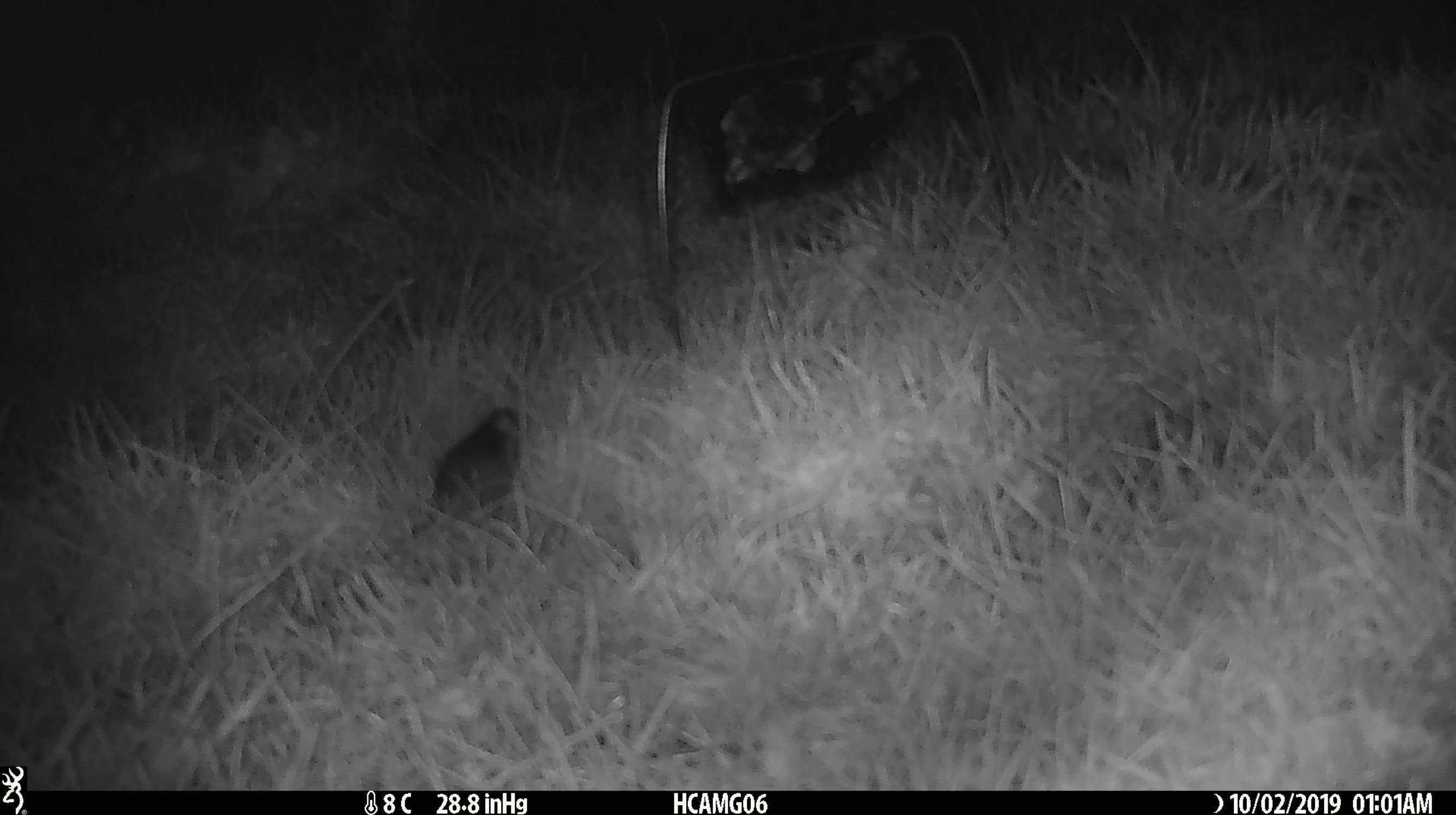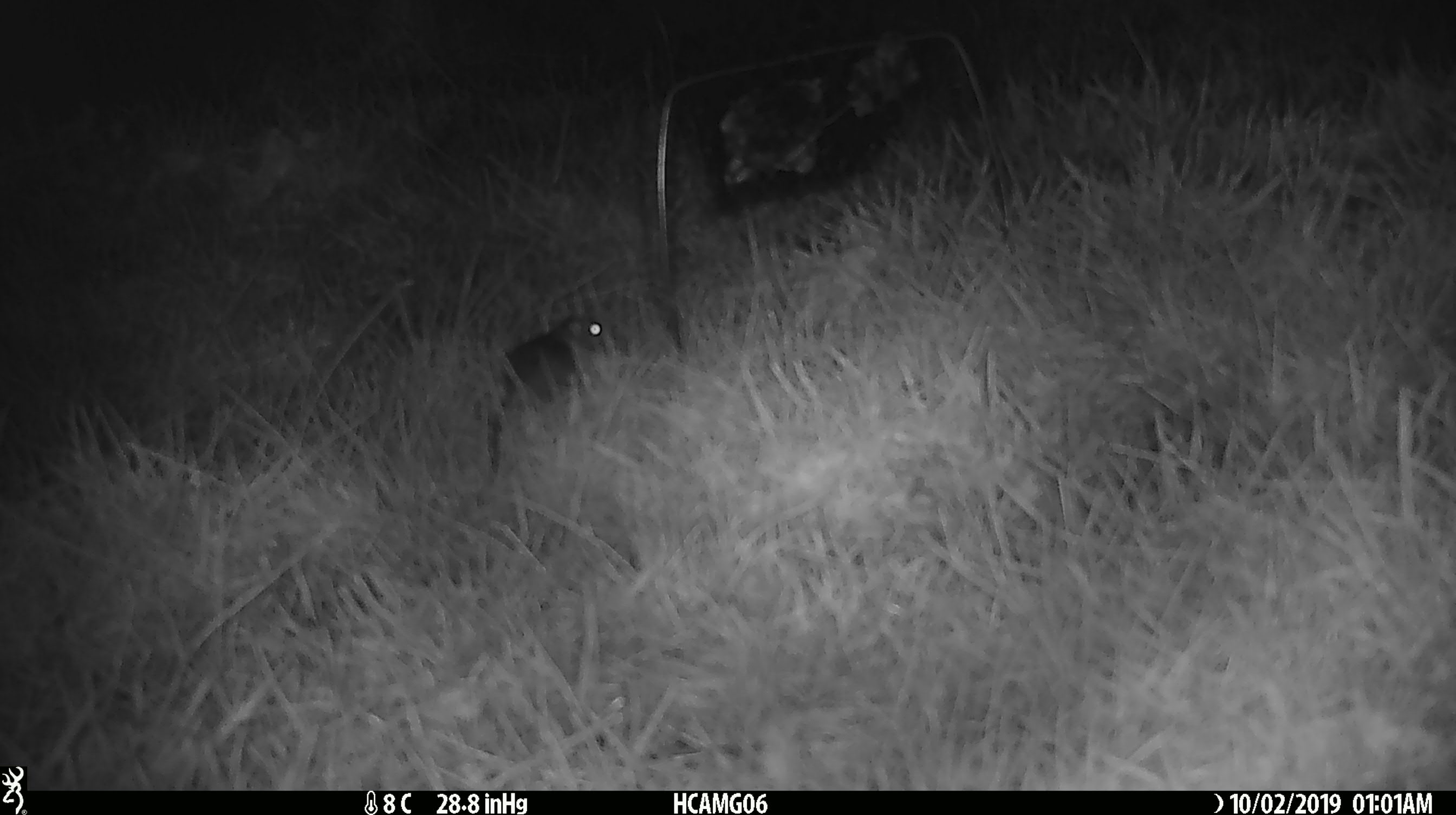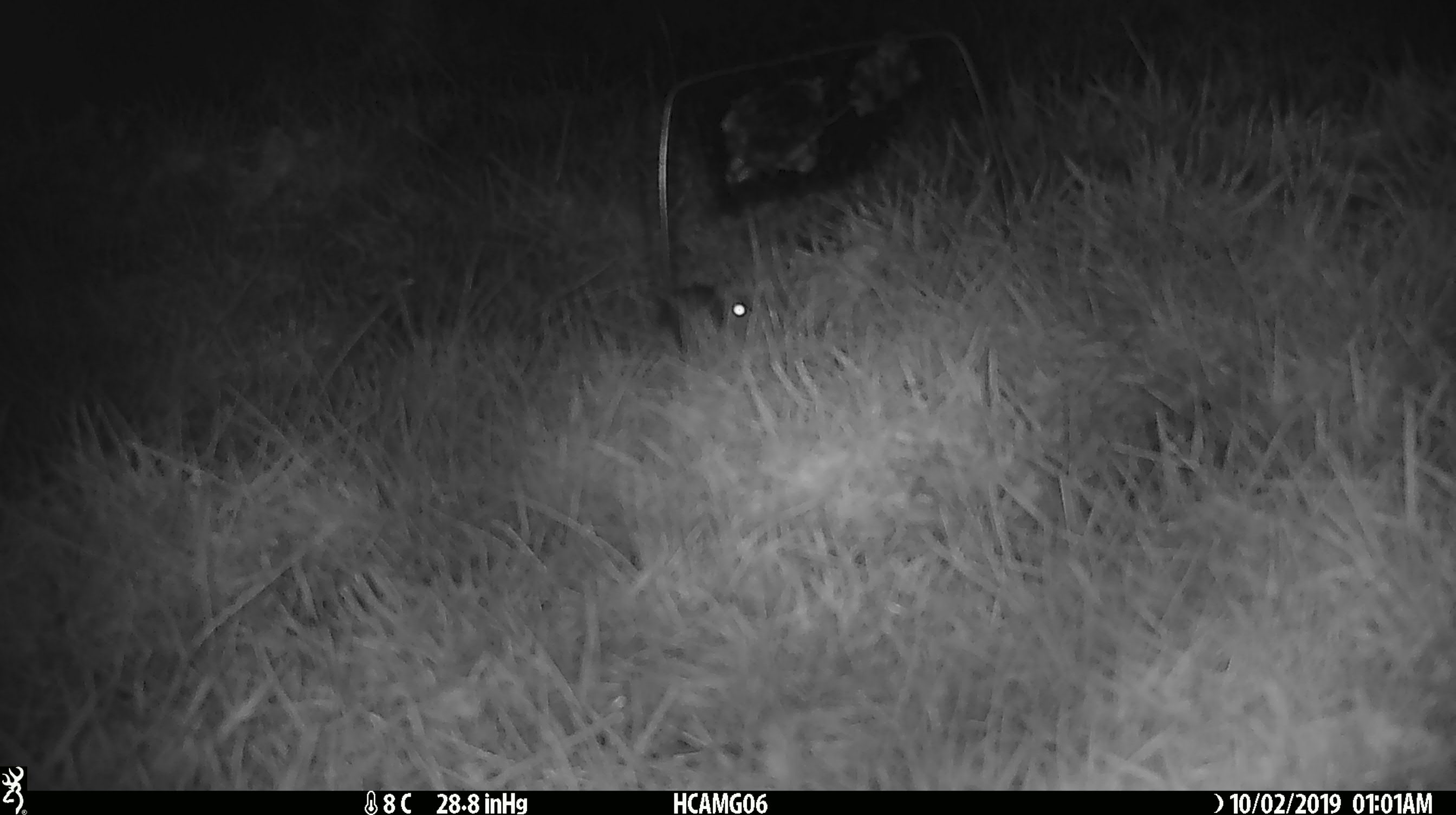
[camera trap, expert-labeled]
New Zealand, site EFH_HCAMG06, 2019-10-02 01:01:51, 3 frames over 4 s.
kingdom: Animalia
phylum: Chordata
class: Mammalia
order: Rodentia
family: Muridae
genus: Mus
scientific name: Mus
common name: mouse